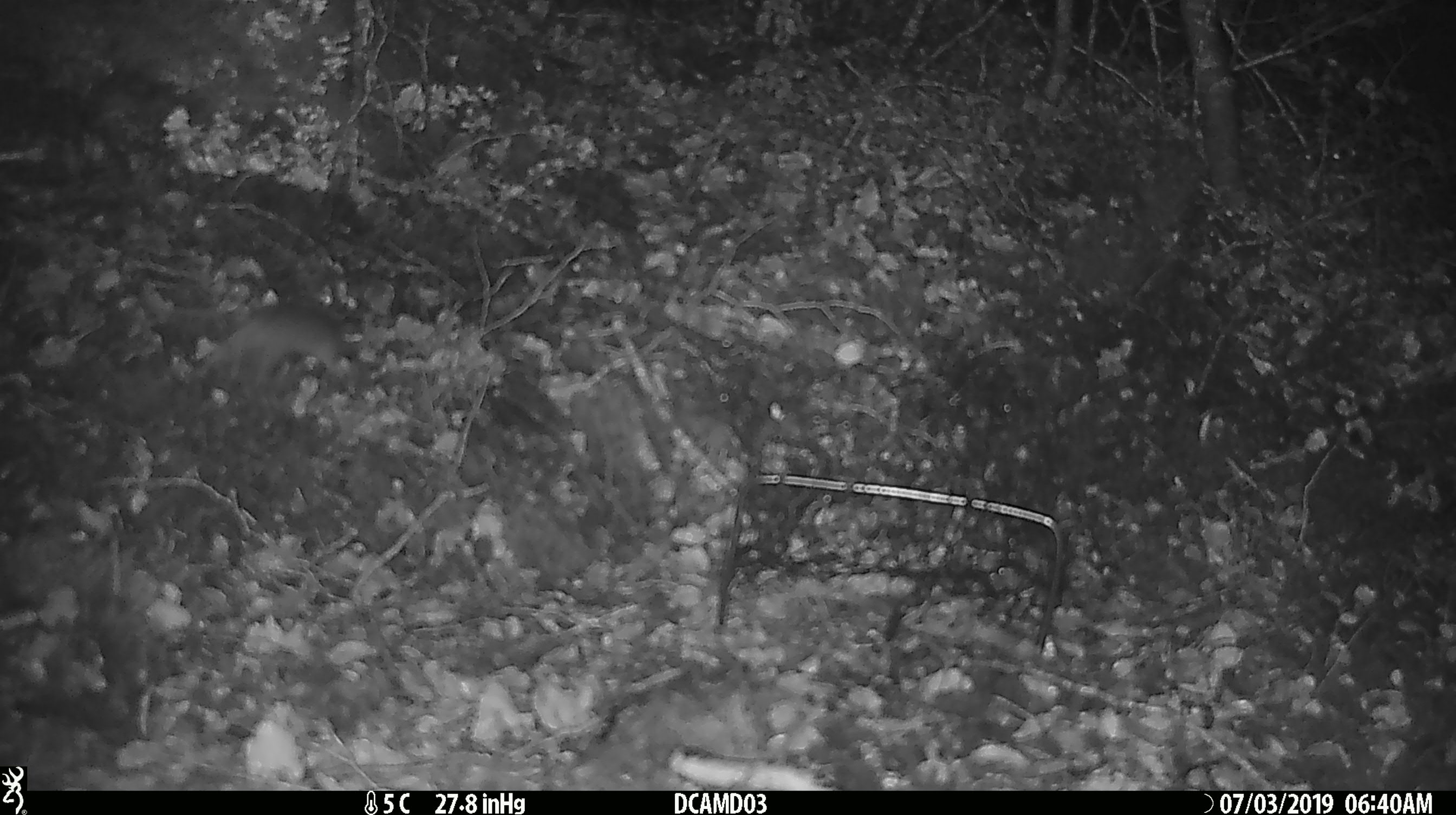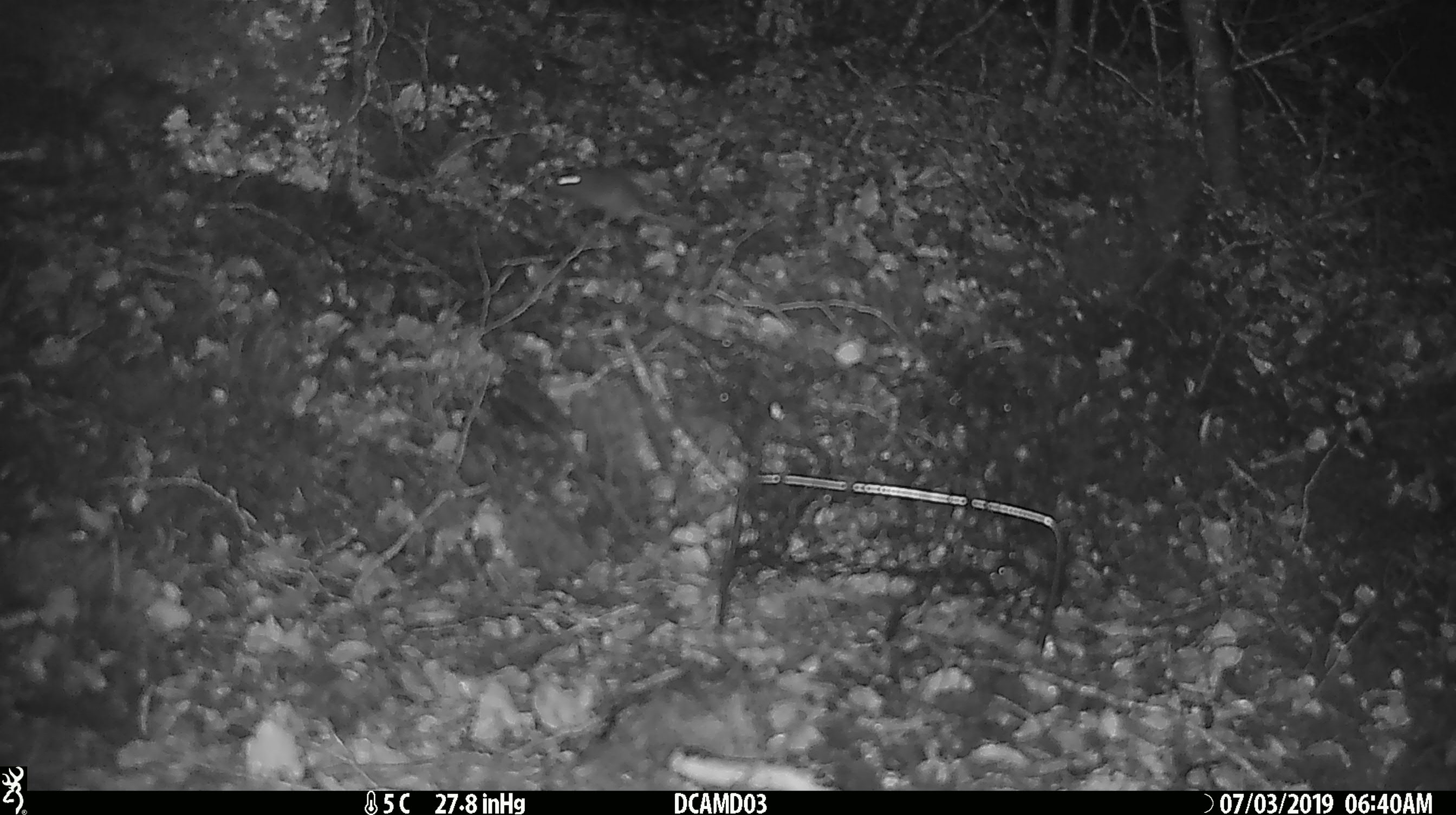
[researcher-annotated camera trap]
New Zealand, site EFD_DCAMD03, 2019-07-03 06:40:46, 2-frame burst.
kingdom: Animalia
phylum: Chordata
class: Mammalia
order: Rodentia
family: Muridae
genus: Mus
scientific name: Mus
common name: mouse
Mouse (Mus).